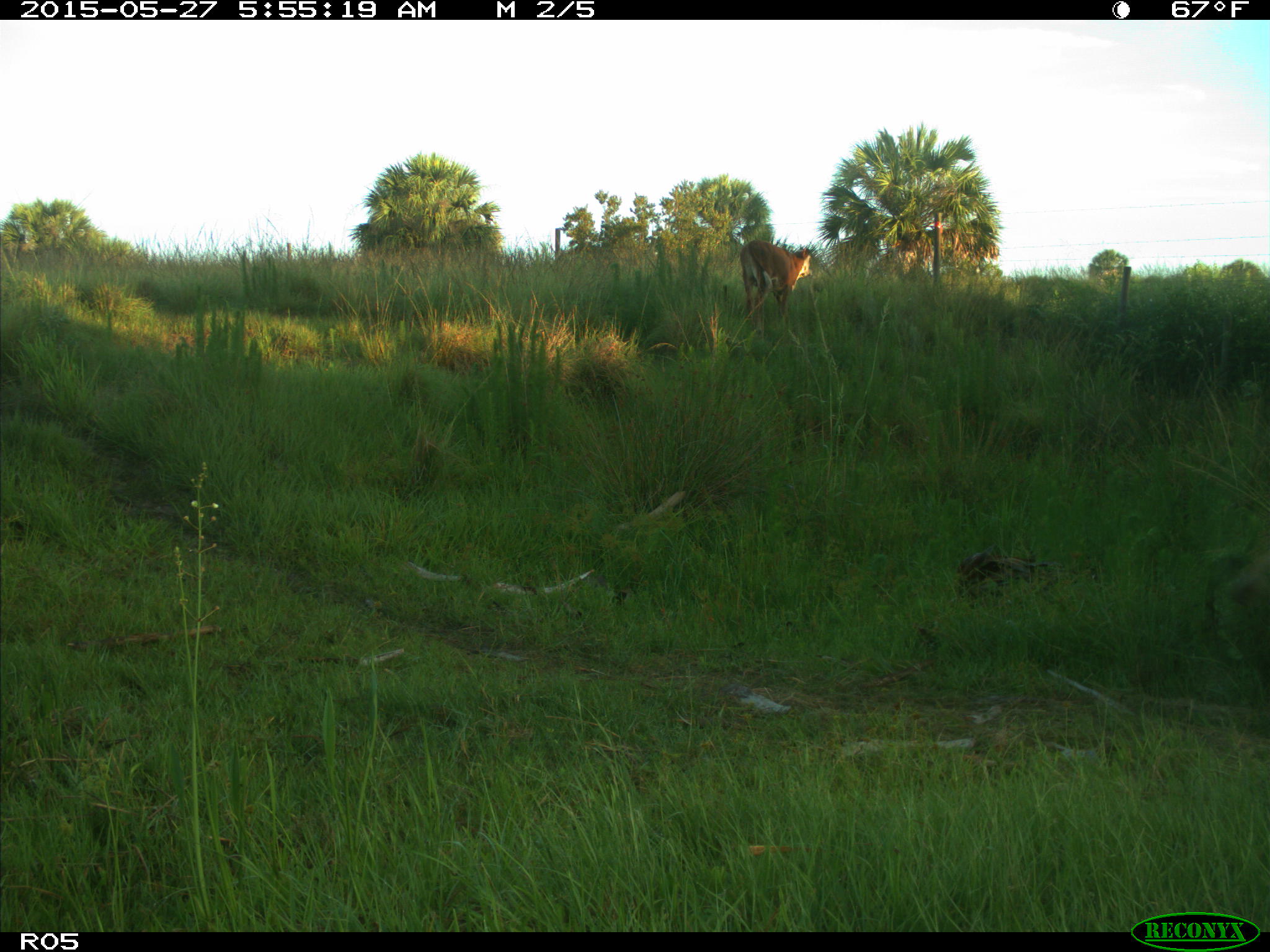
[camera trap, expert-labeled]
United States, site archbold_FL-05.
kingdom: Animalia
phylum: Chordata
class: Mammalia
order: Artiodactyla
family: Bovidae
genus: Bos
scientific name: Bos taurus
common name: domestic cow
Bos taurus (domestic cow).